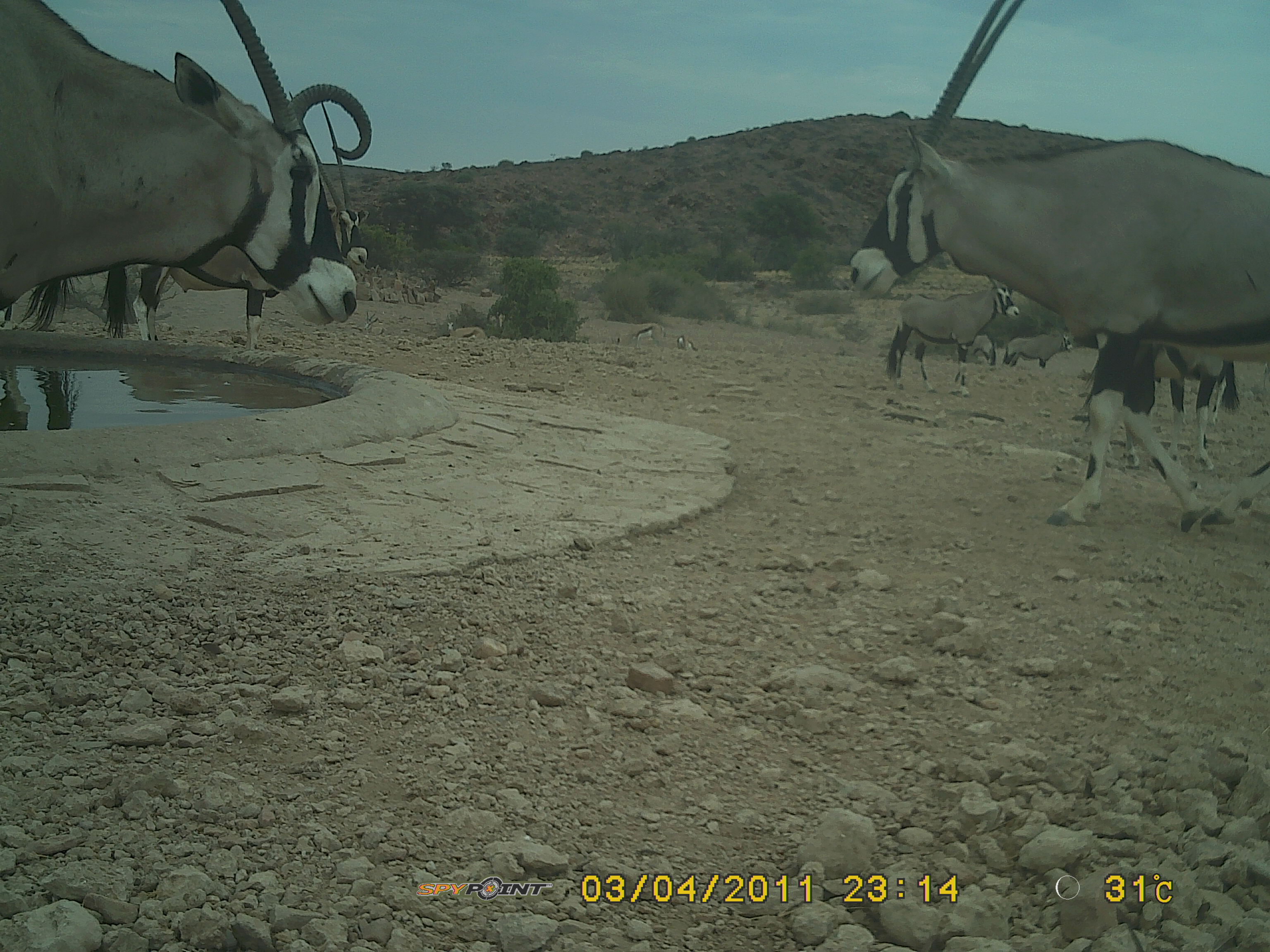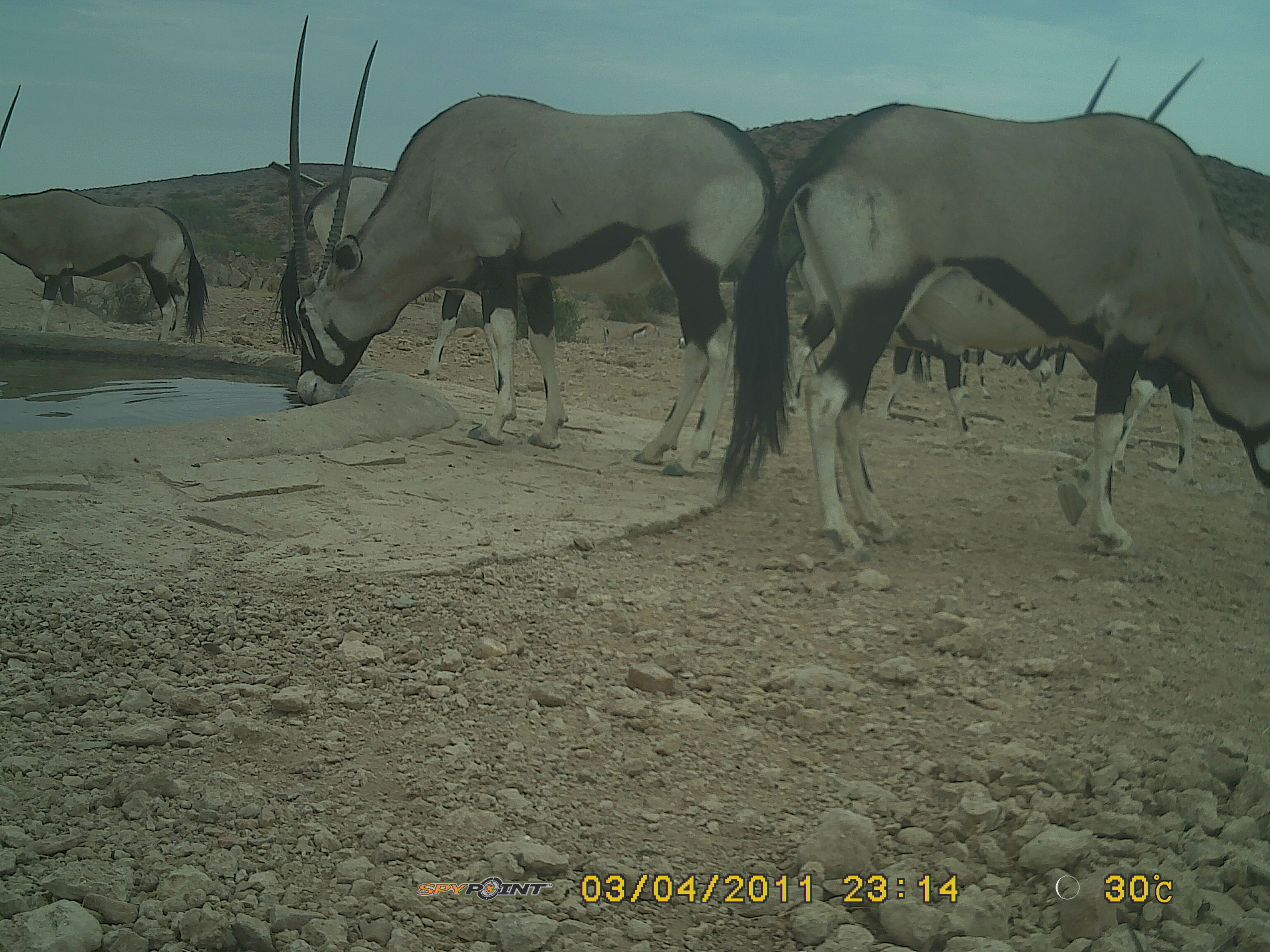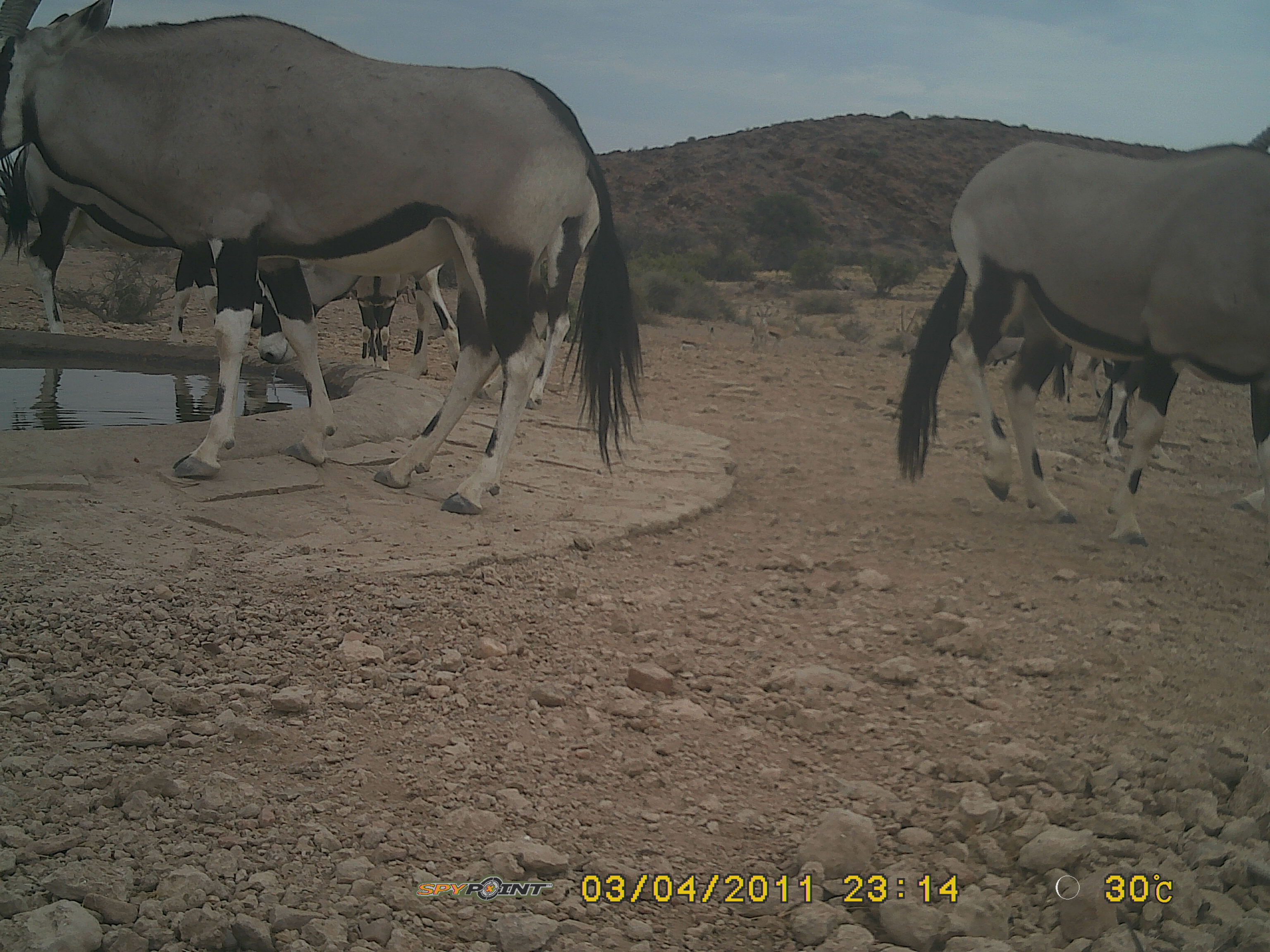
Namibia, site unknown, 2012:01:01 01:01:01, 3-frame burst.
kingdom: Animalia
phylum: Chordata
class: Mammalia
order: Artiodactyla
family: Bovidae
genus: Oryx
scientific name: Oryx gazella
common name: gemsbok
Oryx gazella (gemsbok).